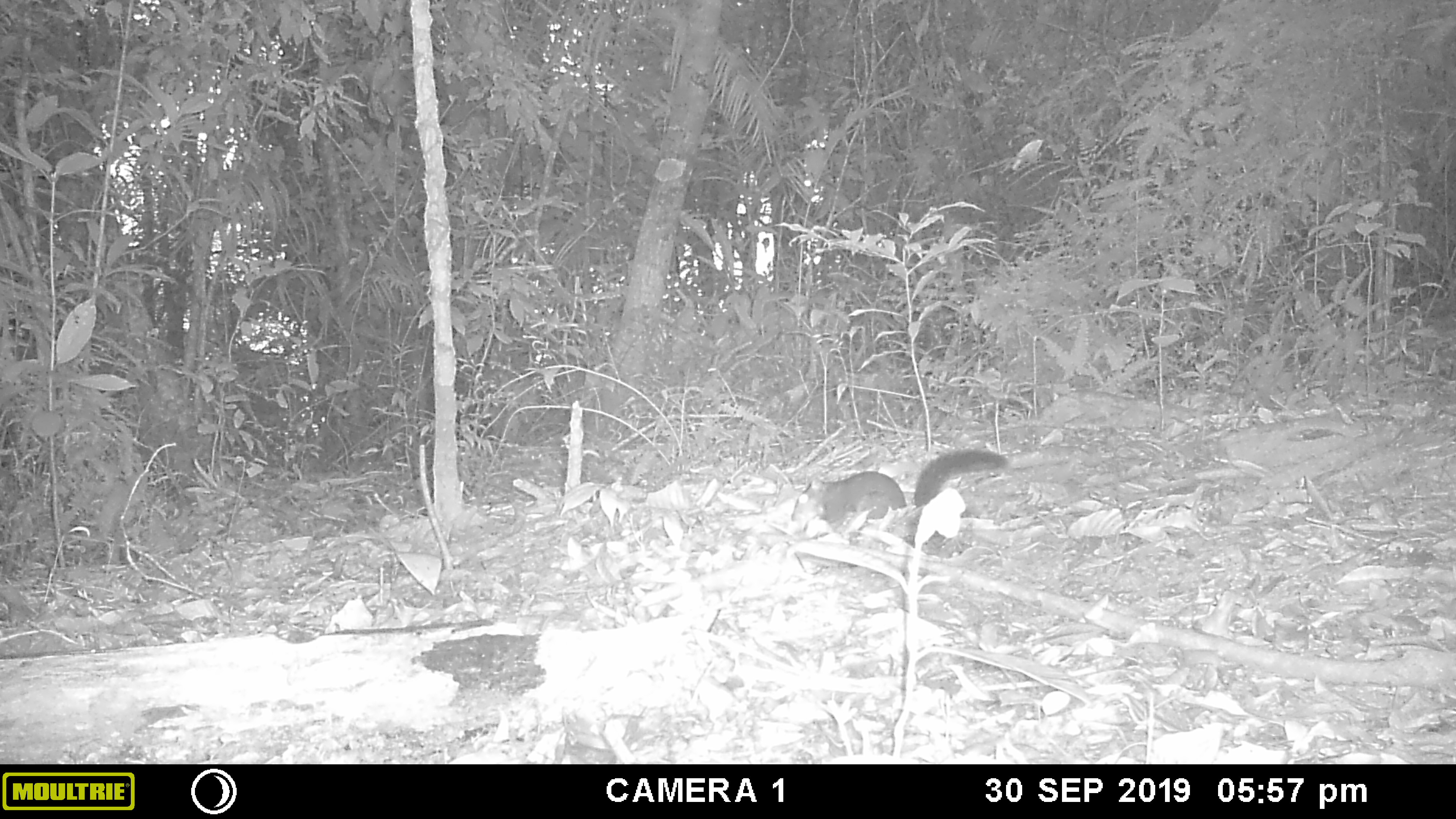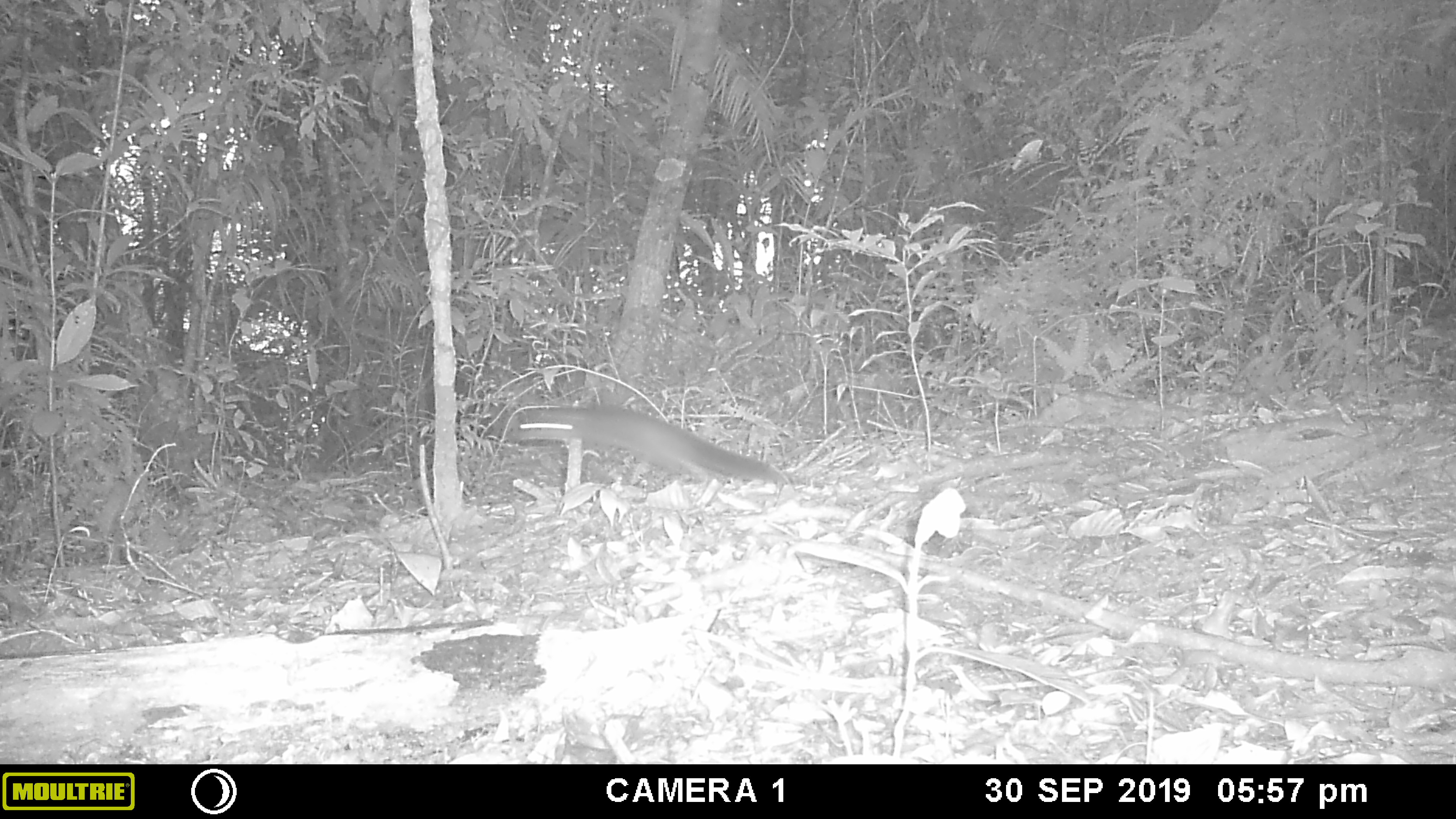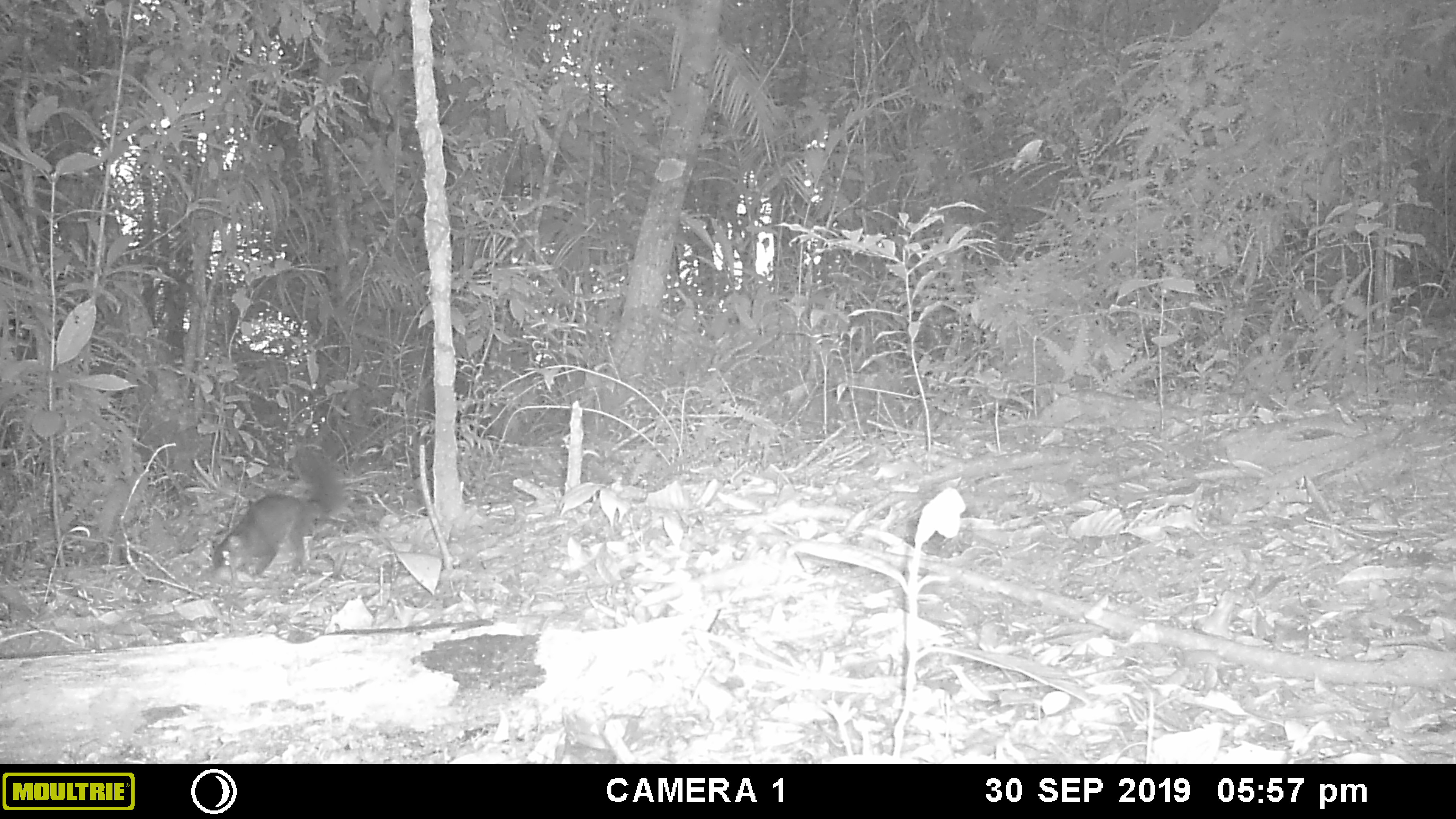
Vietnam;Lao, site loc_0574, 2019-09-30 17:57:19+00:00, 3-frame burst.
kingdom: Animalia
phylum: Chordata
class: Mammalia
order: Rodentia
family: Sciuridae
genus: Dremomys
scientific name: Dremomys rufigenis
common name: red-cheeked squirrel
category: red cheeked squirrel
Red cheeked squirrel (red-cheeked squirrel) (Dremomys rufigenis). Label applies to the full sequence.